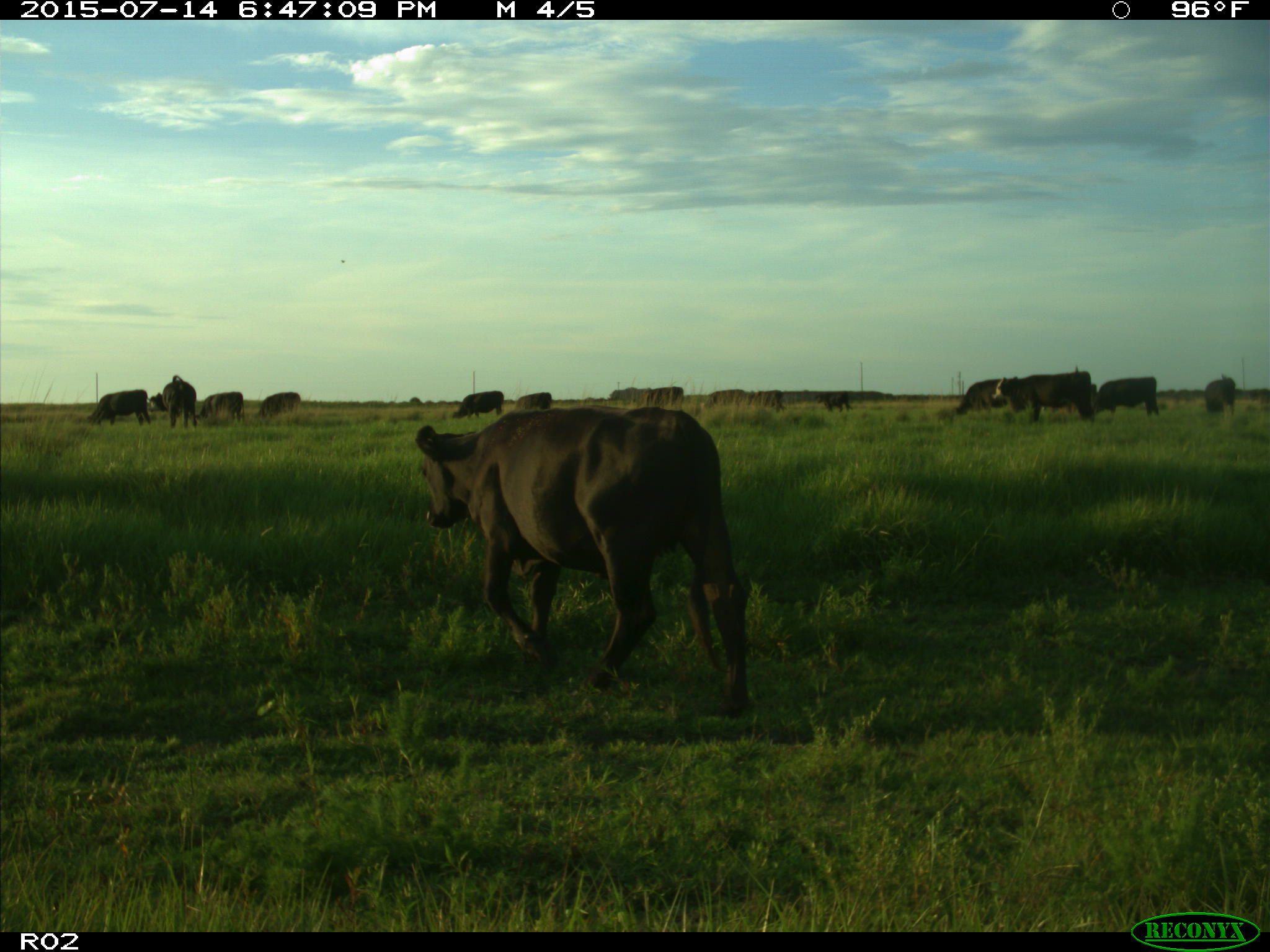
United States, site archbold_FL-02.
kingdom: Animalia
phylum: Chordata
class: Mammalia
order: Artiodactyla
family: Bovidae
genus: Bos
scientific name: Bos taurus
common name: domestic cow